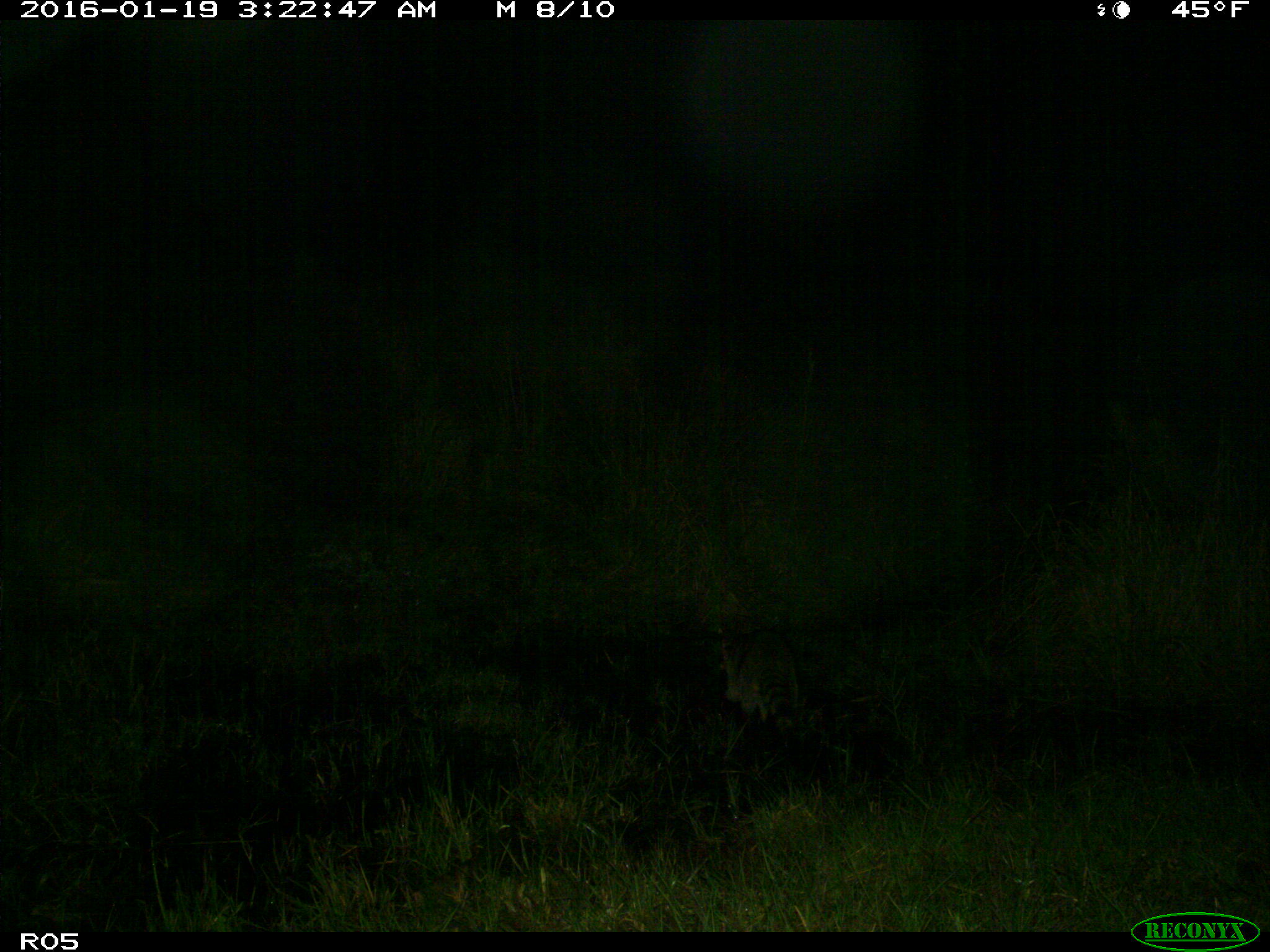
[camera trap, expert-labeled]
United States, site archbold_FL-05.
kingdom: Animalia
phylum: Chordata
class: Mammalia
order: Carnivora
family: Procyonidae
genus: Procyon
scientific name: Procyon lotor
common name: common raccoon